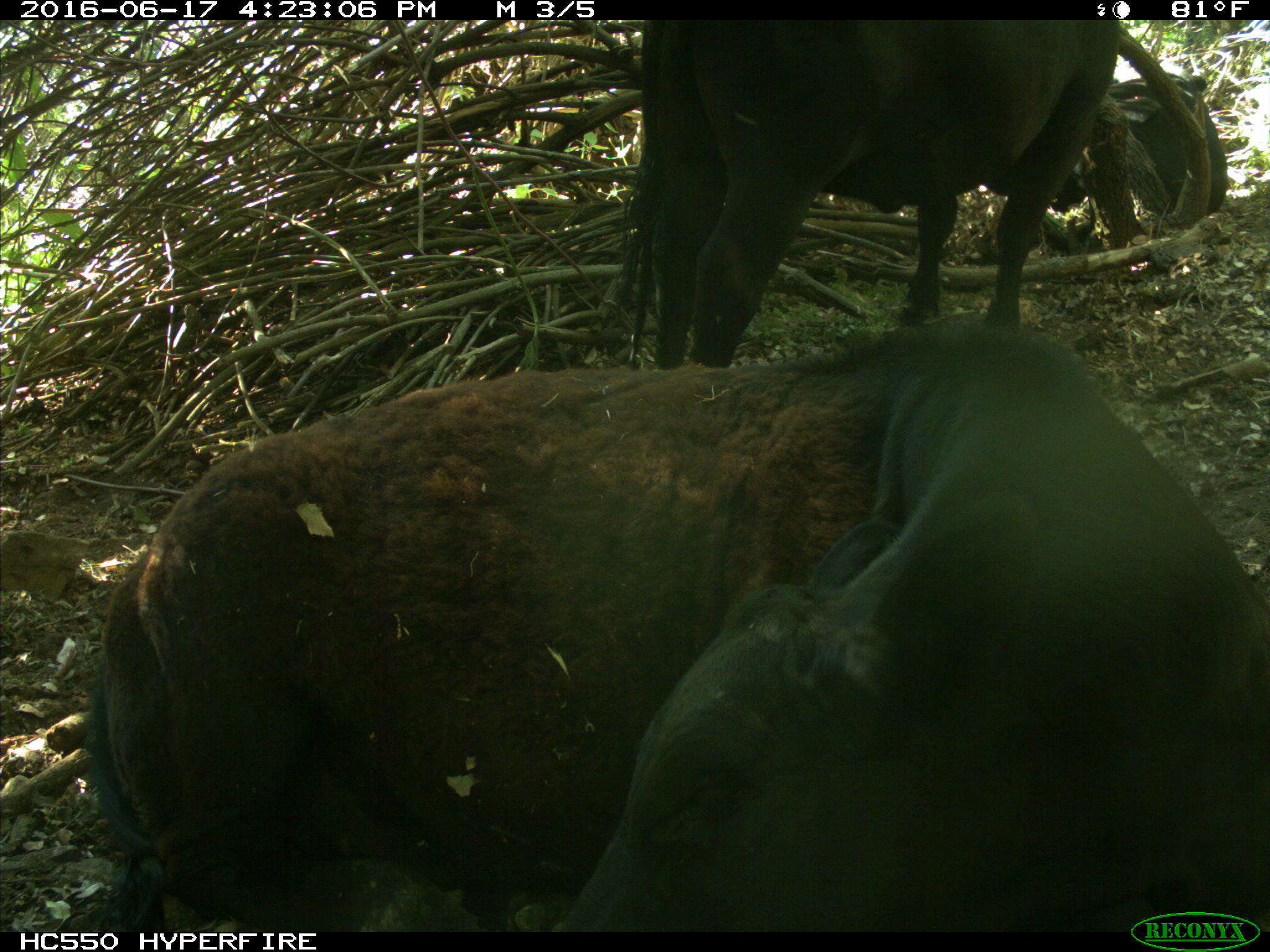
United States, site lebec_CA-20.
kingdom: Animalia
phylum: Chordata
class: Mammalia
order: Artiodactyla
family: Bovidae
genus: Bos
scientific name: Bos taurus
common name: domestic cow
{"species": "Bos taurus (domestic cow)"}